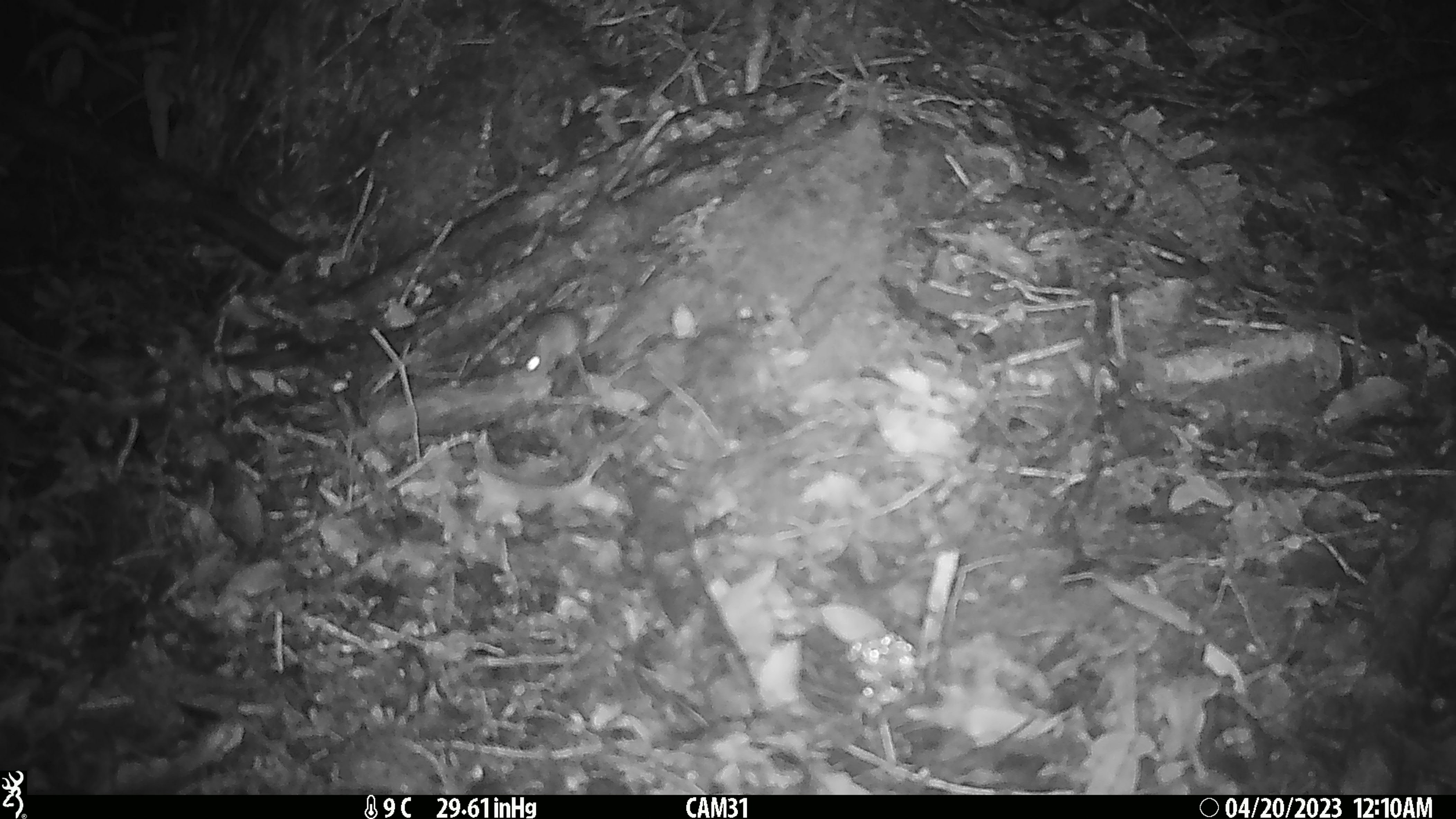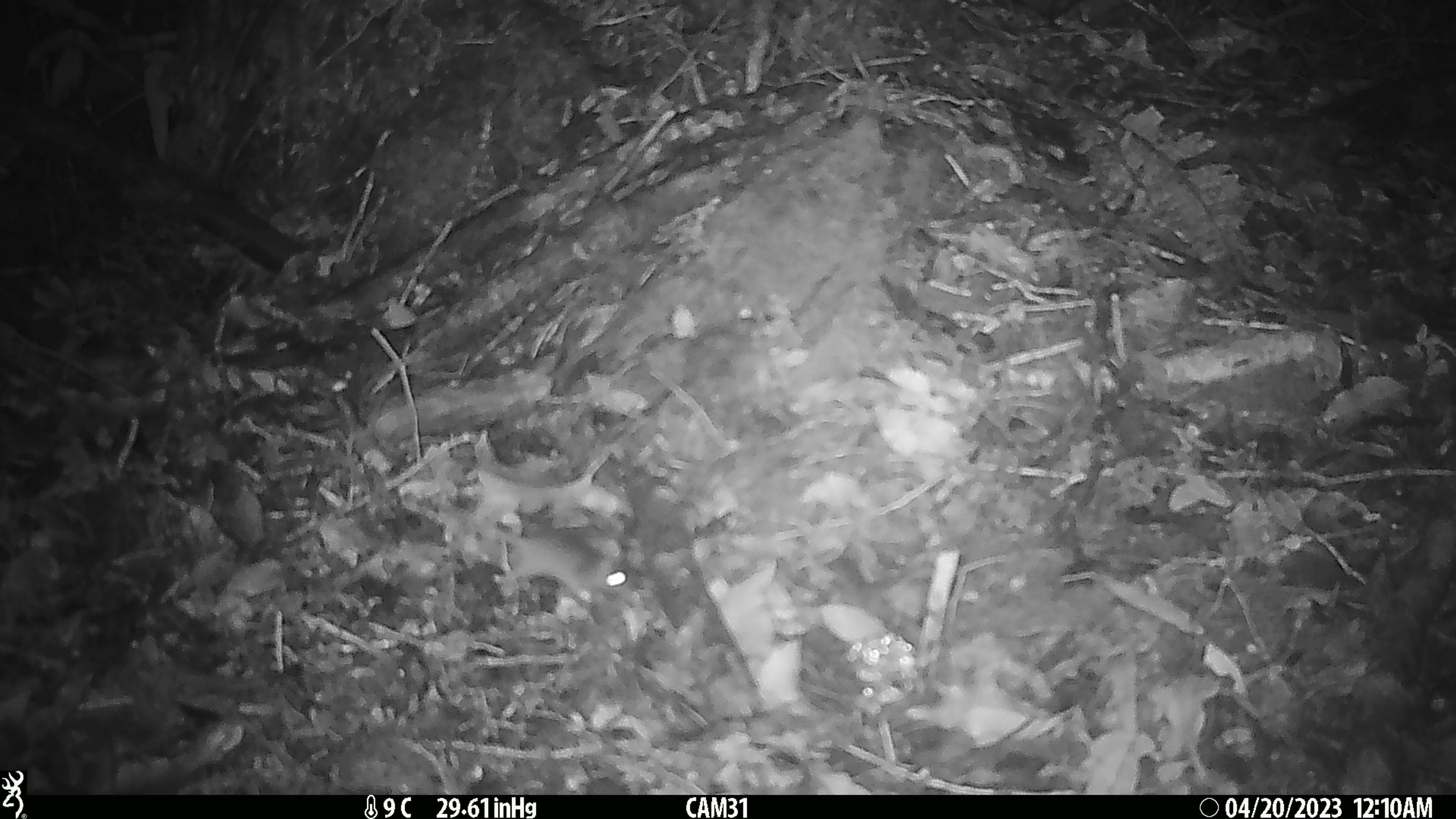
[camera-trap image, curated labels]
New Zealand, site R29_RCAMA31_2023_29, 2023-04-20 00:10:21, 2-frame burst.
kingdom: Animalia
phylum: Chordata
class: Mammalia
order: Rodentia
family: Muridae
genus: Mus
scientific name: Mus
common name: mouse